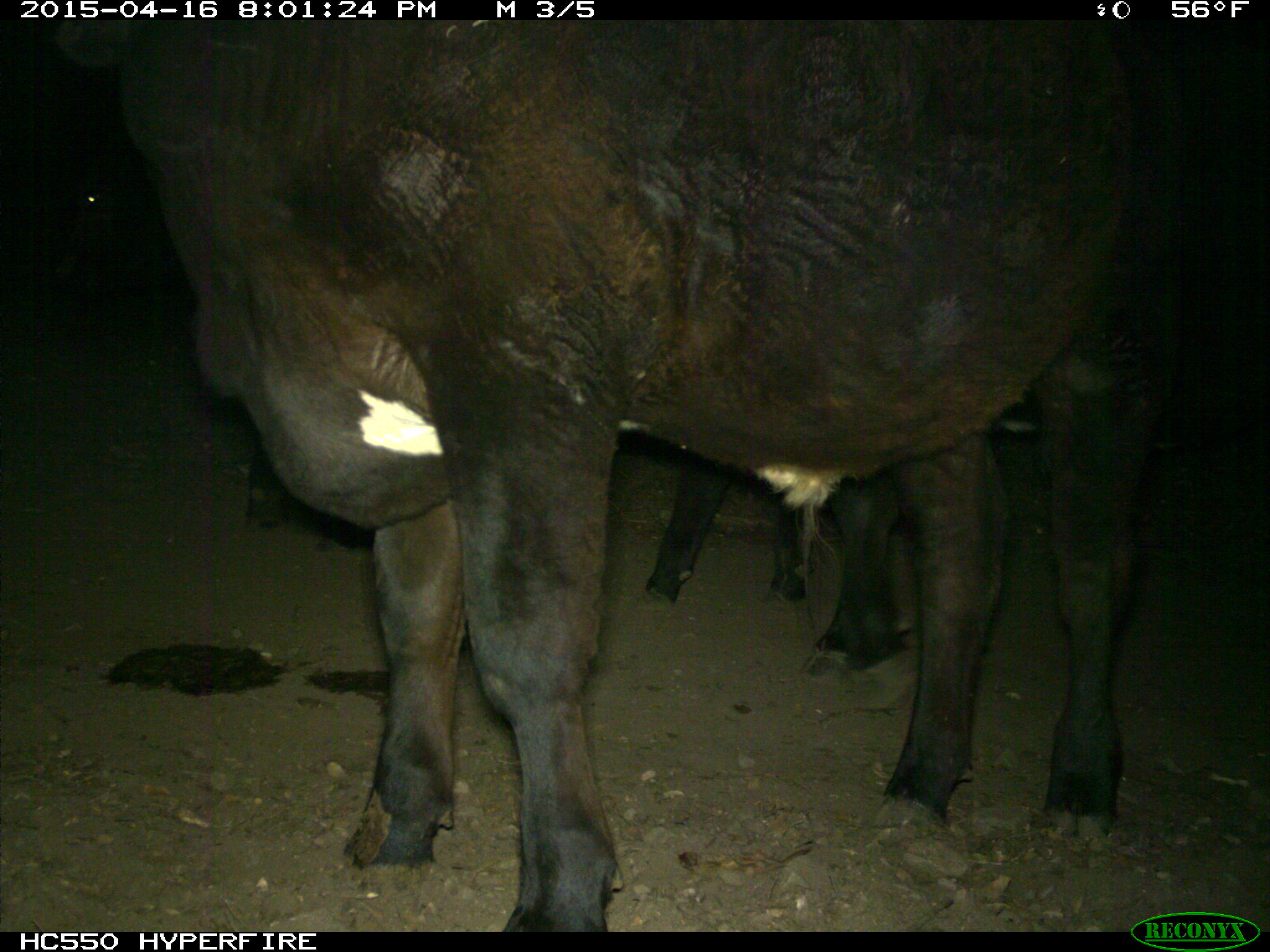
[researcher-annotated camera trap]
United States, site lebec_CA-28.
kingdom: Animalia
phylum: Chordata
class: Mammalia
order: Artiodactyla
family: Bovidae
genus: Bos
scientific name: Bos taurus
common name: domestic cow